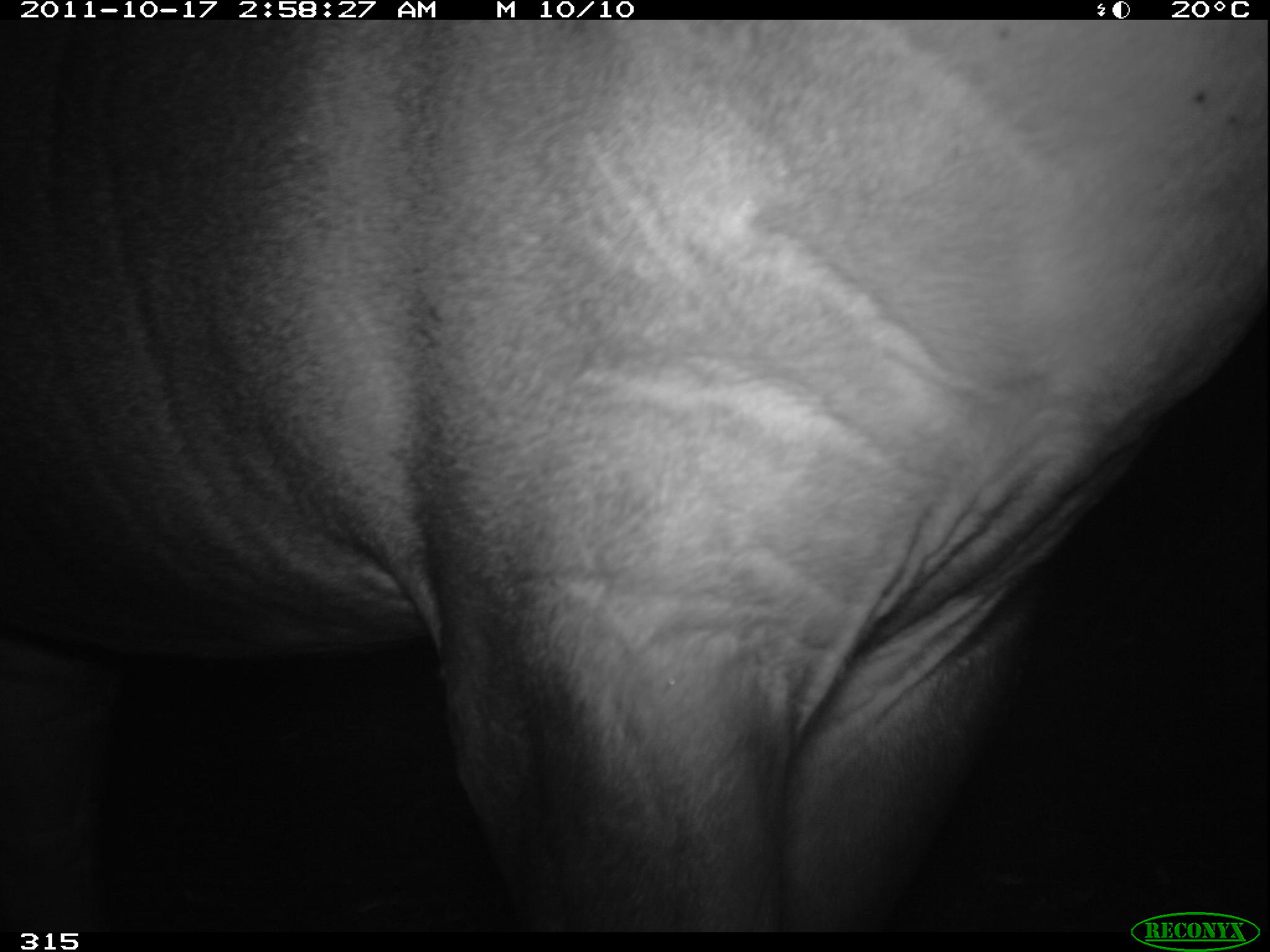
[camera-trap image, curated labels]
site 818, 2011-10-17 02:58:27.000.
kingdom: Animalia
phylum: Chordata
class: Mammalia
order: Perissodactyla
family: Tapiridae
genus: Tapirus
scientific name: Tapirus terrestris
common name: south american tapir